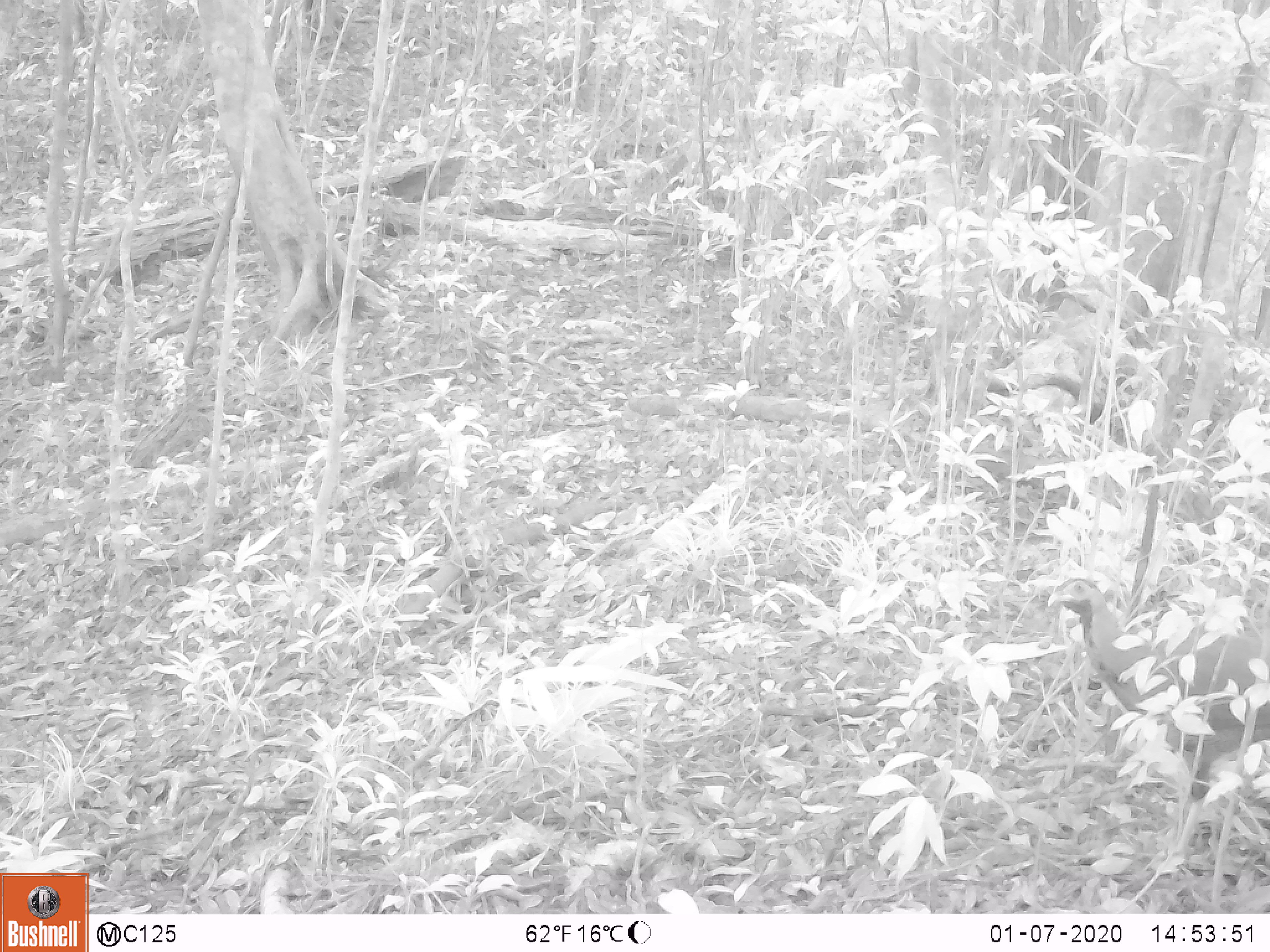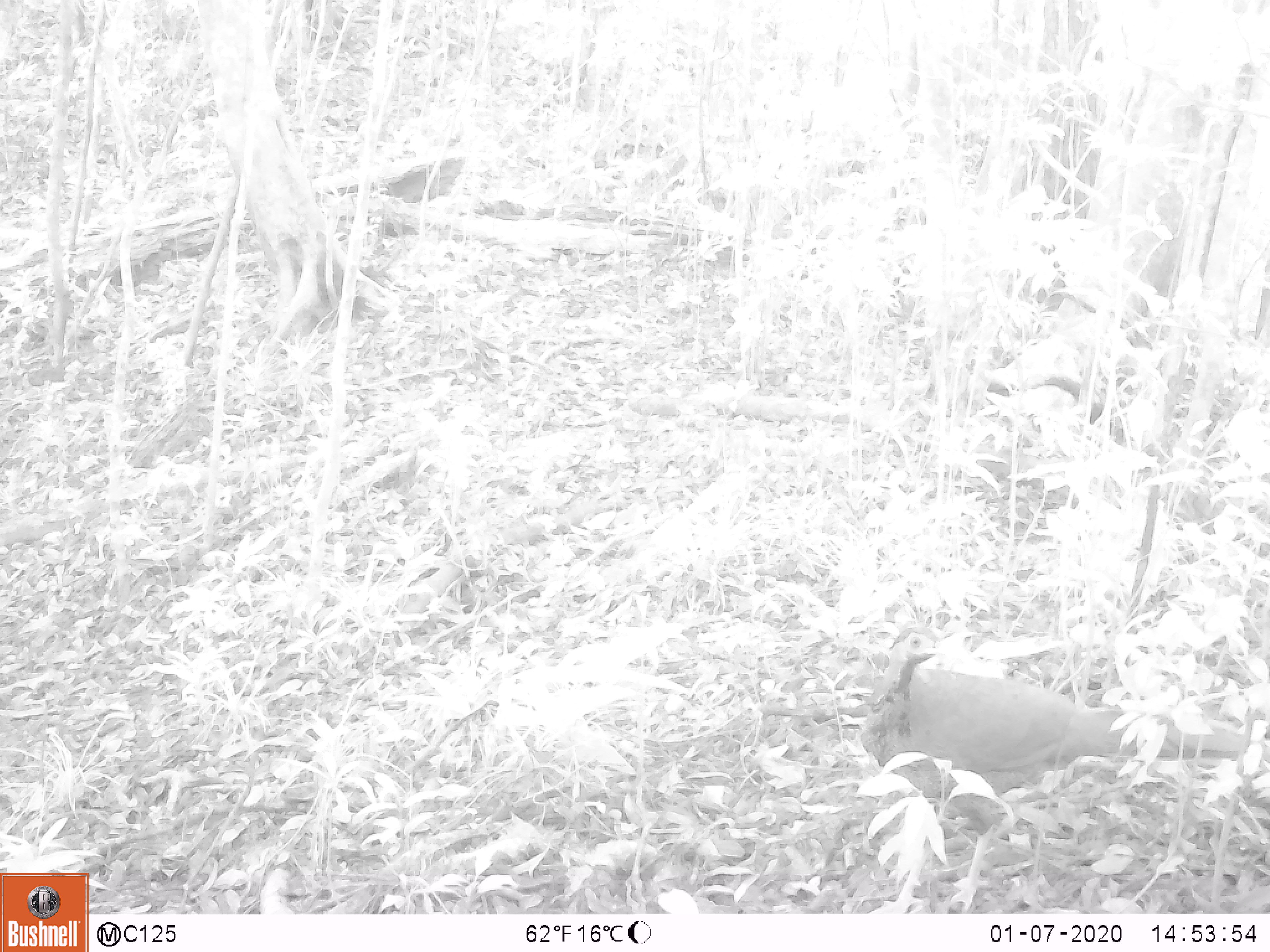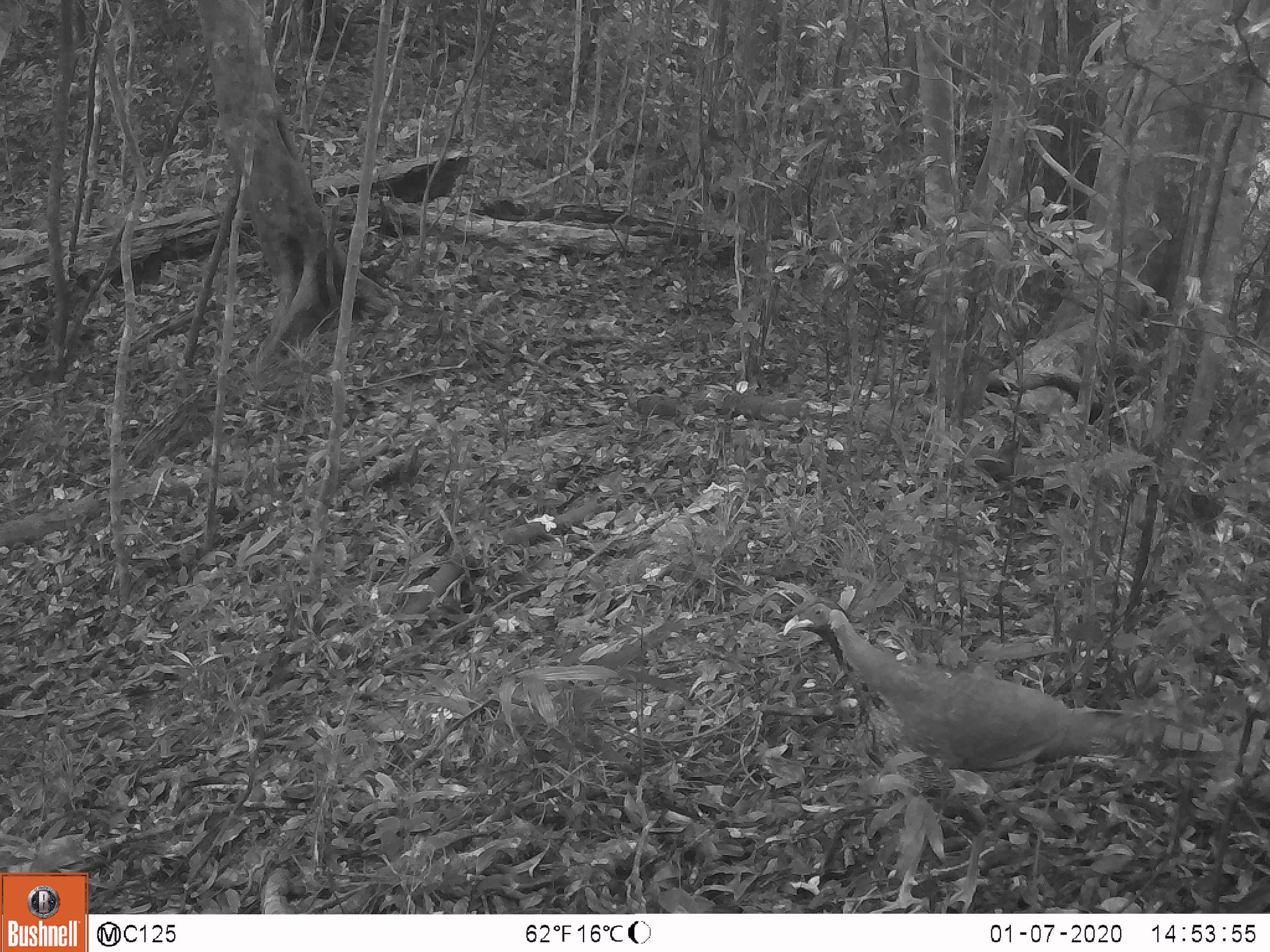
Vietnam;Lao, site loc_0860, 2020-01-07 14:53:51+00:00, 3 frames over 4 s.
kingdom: Animalia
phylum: Chordata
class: Aves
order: Galliformes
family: Phasianidae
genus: Lophura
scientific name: Lophura nycthemera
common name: silver pheasant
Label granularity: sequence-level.